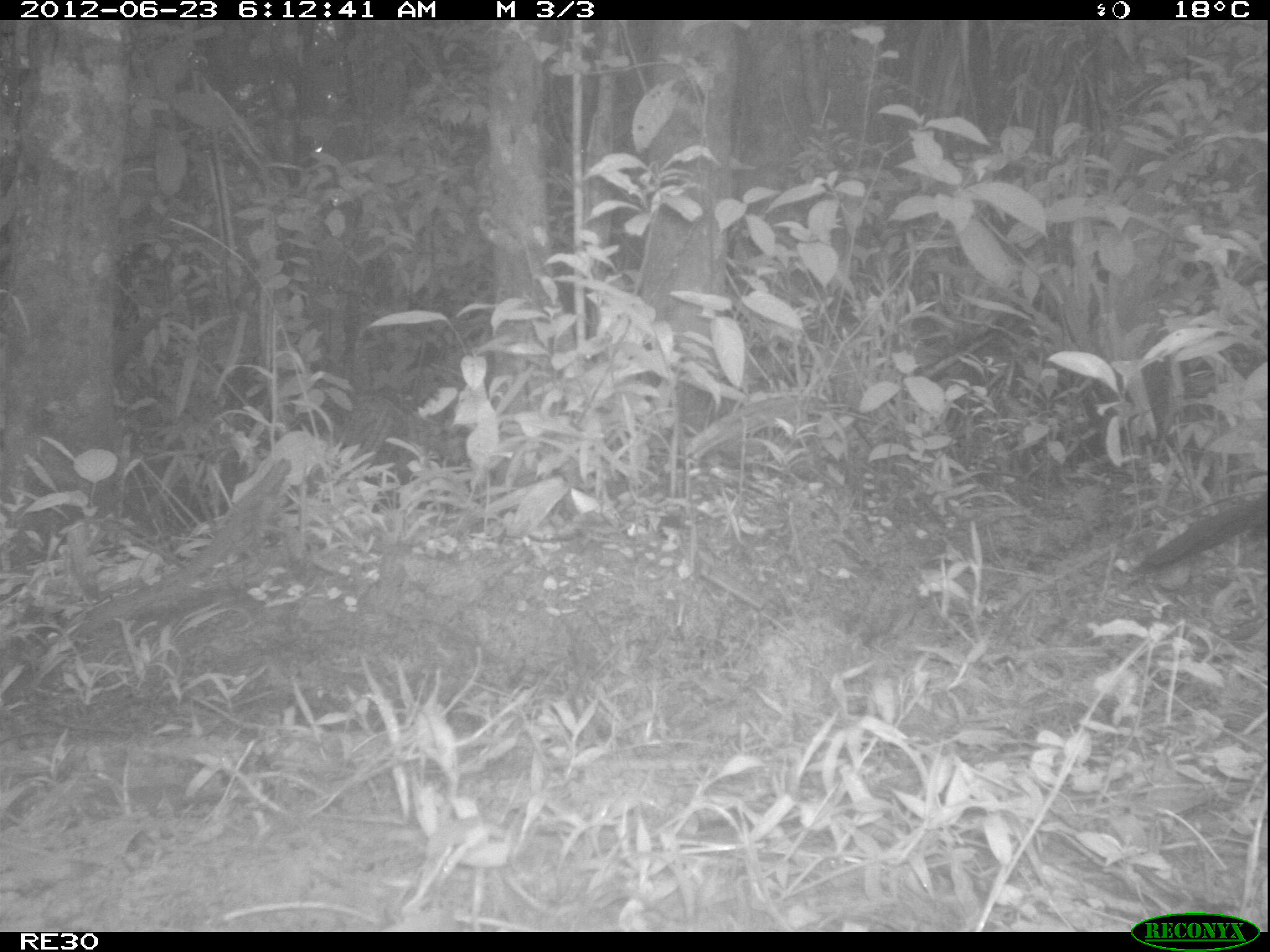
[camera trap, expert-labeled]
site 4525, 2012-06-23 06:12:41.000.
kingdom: Animalia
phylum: Chordata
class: Aves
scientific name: Aves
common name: bird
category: unknown bird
Unknown bird (bird) (Aves), count 1.